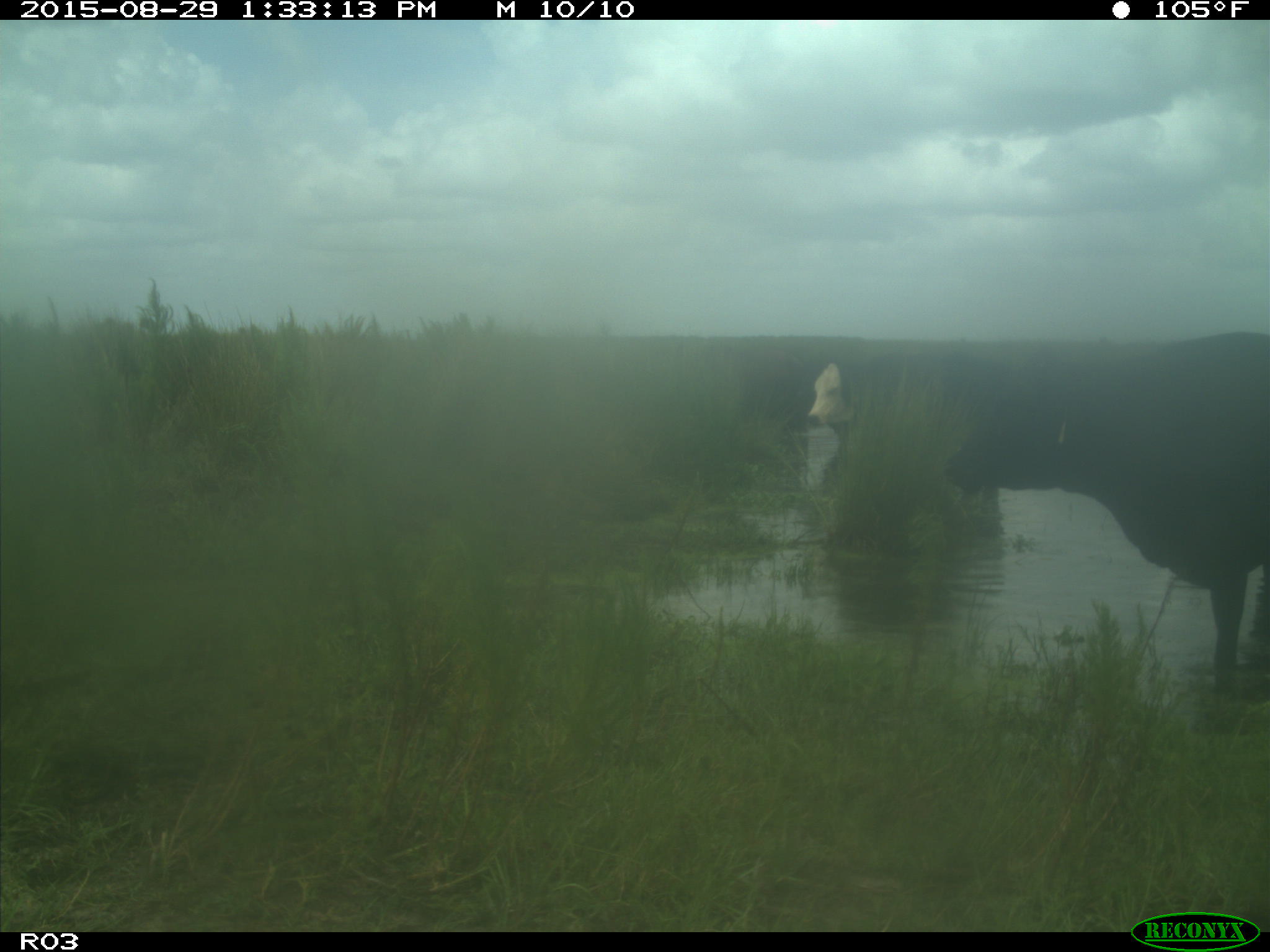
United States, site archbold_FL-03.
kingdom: Animalia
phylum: Chordata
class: Mammalia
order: Artiodactyla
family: Bovidae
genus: Bos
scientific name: Bos taurus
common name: domestic cow